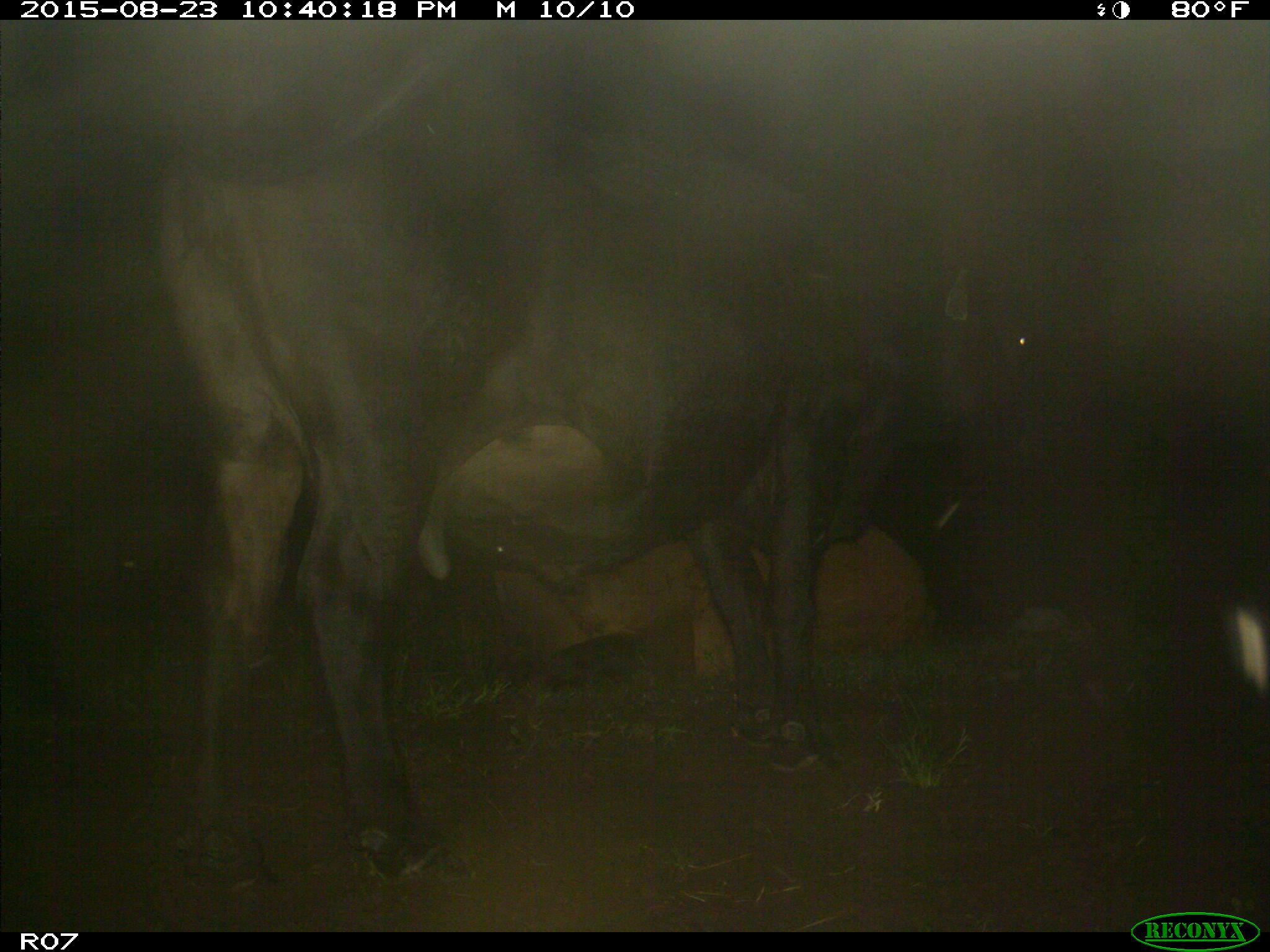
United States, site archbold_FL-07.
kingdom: Animalia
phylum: Chordata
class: Mammalia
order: Artiodactyla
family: Bovidae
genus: Bos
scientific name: Bos taurus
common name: domestic cow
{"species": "Bos taurus (domestic cow)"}